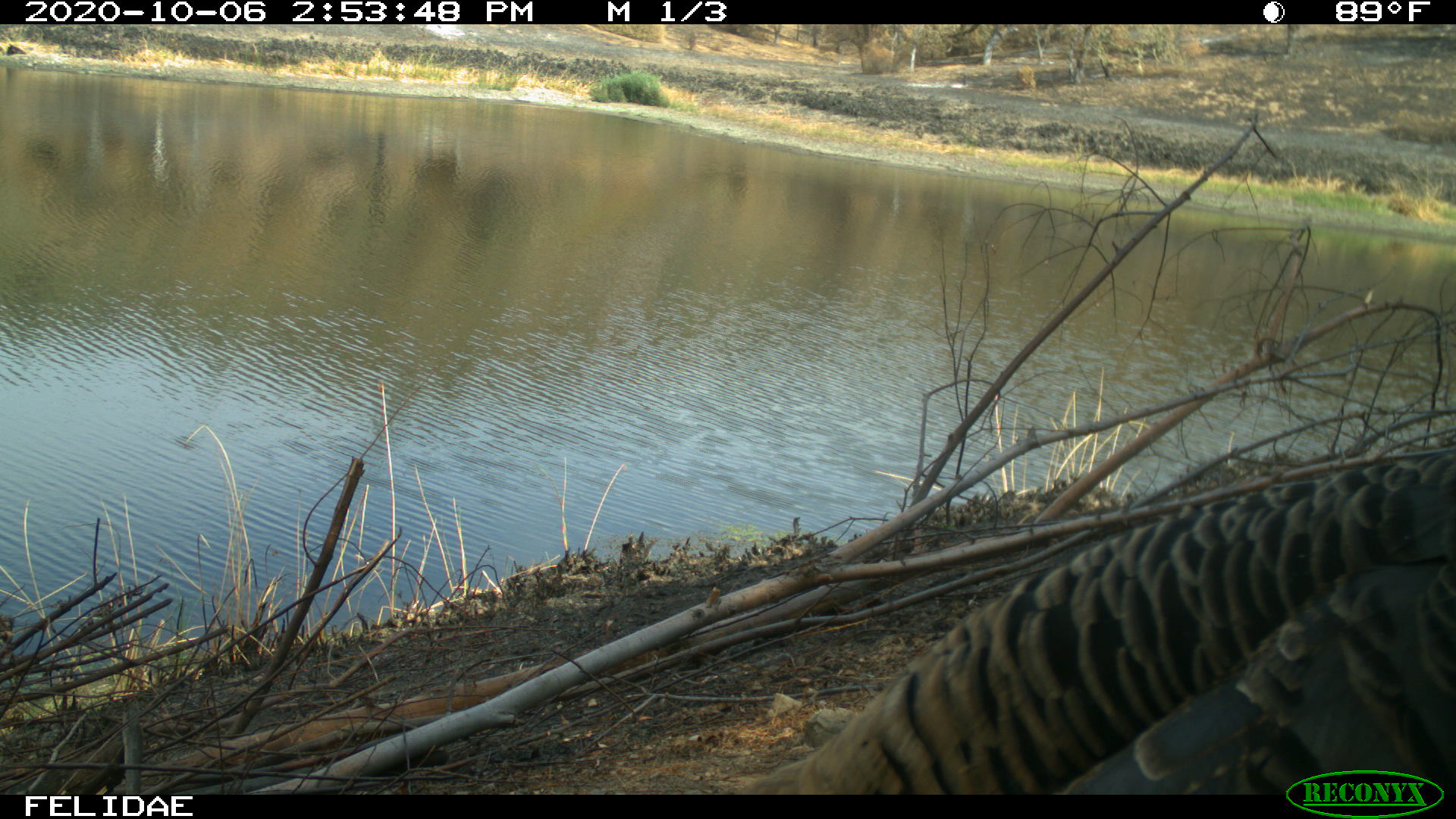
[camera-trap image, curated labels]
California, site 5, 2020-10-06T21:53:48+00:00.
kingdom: Animalia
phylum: Chordata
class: Aves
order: Galliformes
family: Phasianidae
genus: Meleagris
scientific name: Meleagris gallopavo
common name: turkey